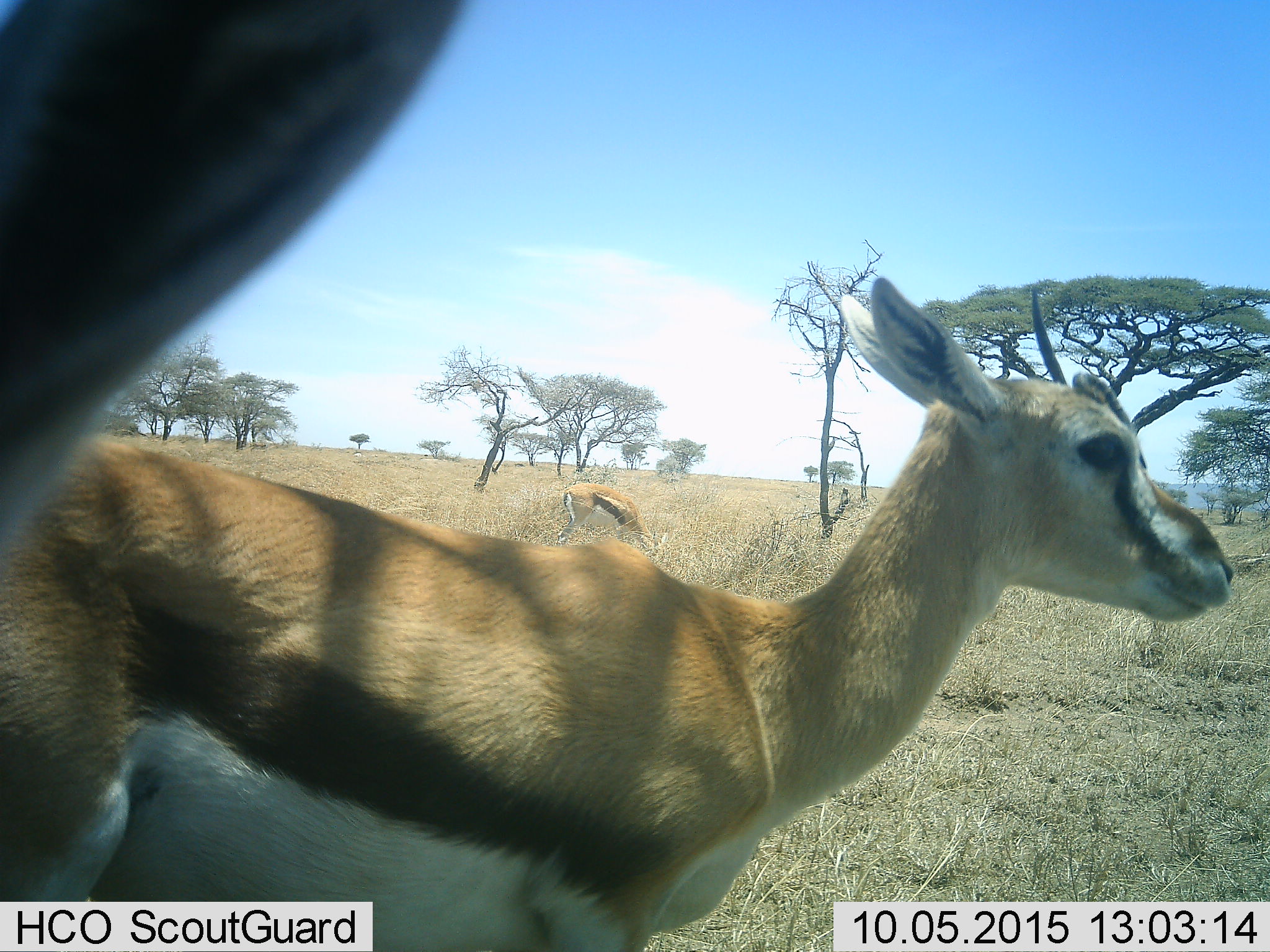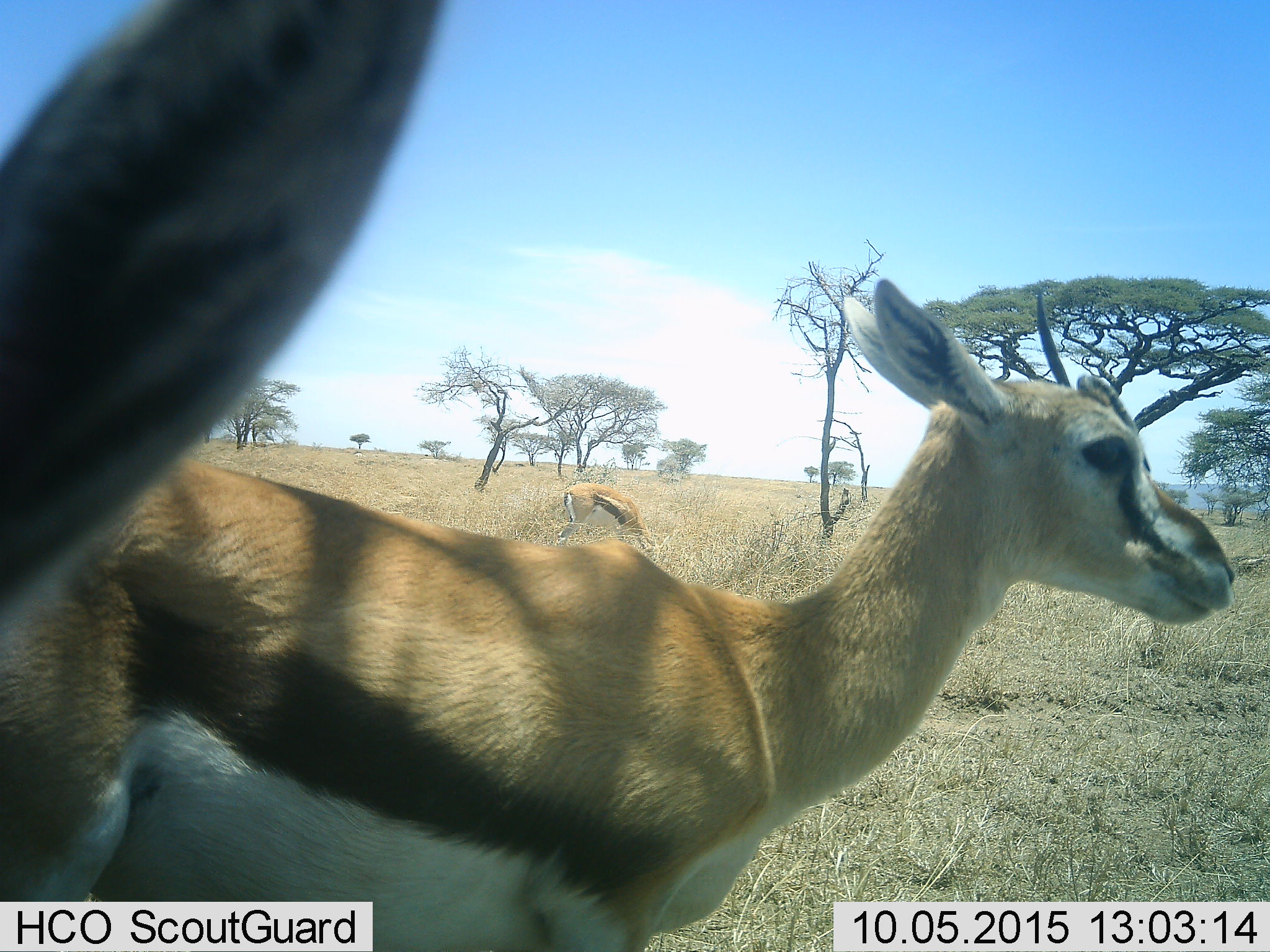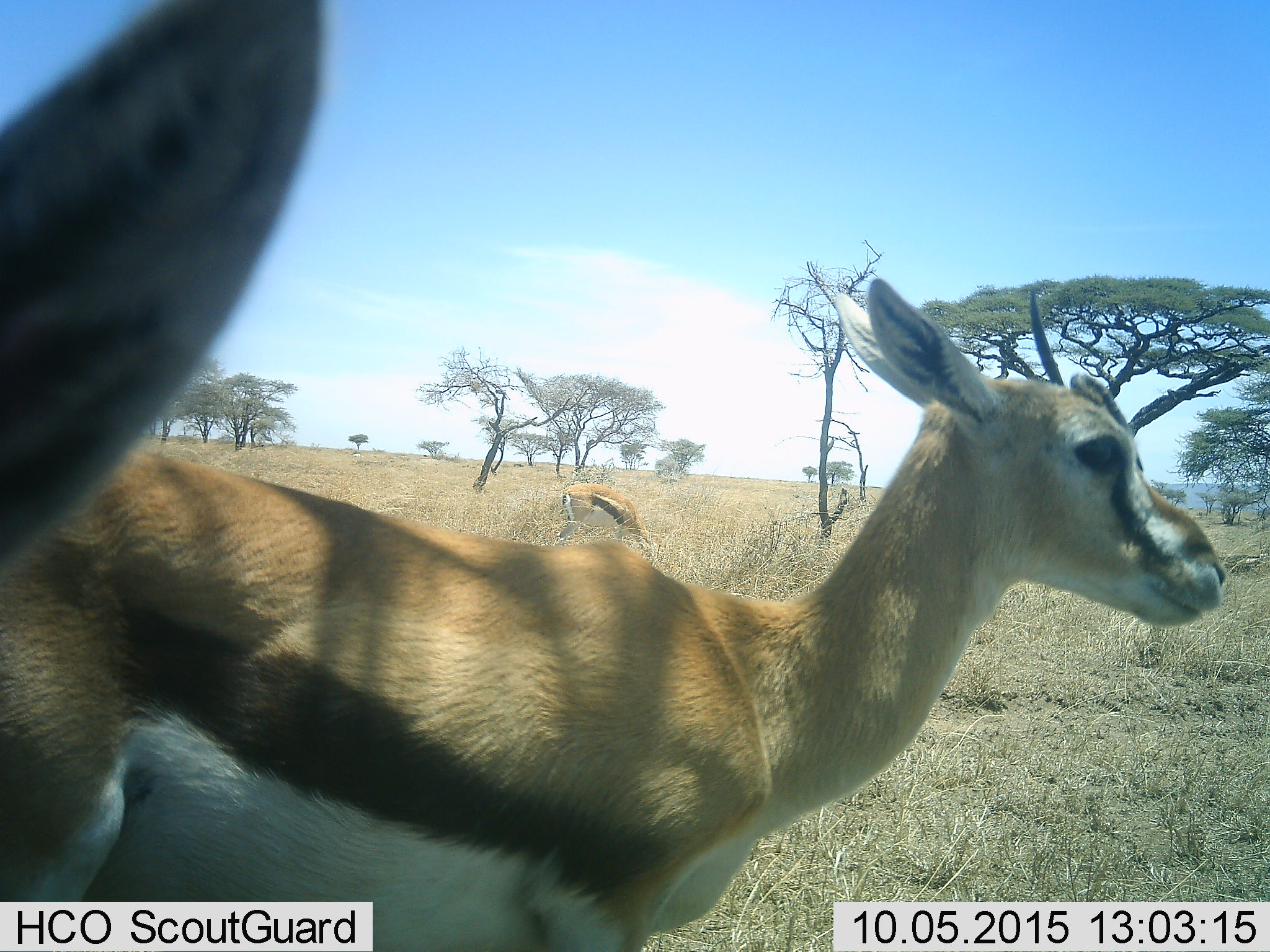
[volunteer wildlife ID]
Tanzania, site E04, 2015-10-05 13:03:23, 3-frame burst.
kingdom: Animalia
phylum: Chordata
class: Mammalia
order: Artiodactyla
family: Bovidae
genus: Eudorcas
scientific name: Eudorcas thomsonii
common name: thomson's gazelle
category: gazellethomsons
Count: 3.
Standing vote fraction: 88%.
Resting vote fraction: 6%.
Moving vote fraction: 12%.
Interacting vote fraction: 0%.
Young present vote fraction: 12%.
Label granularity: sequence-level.